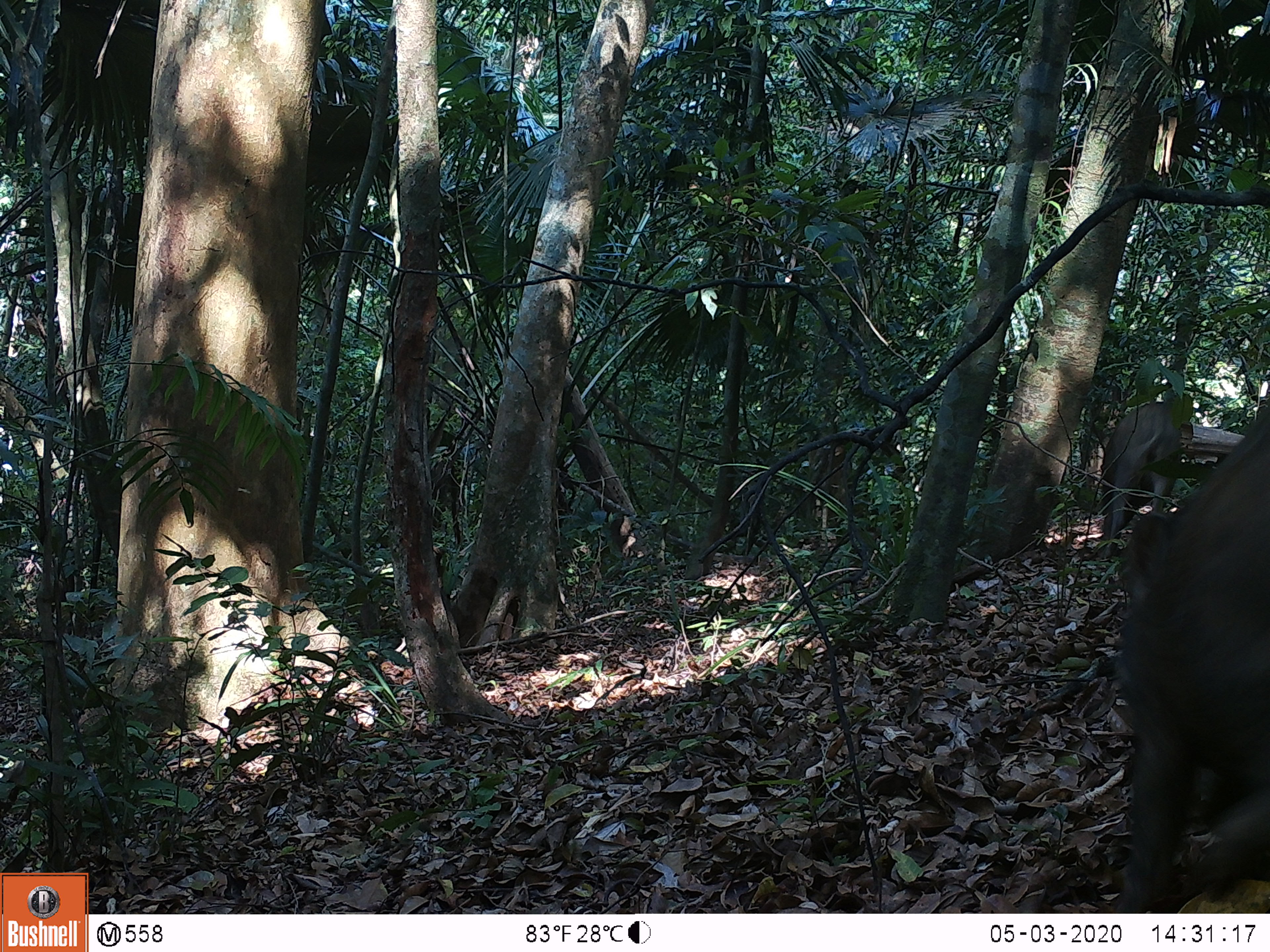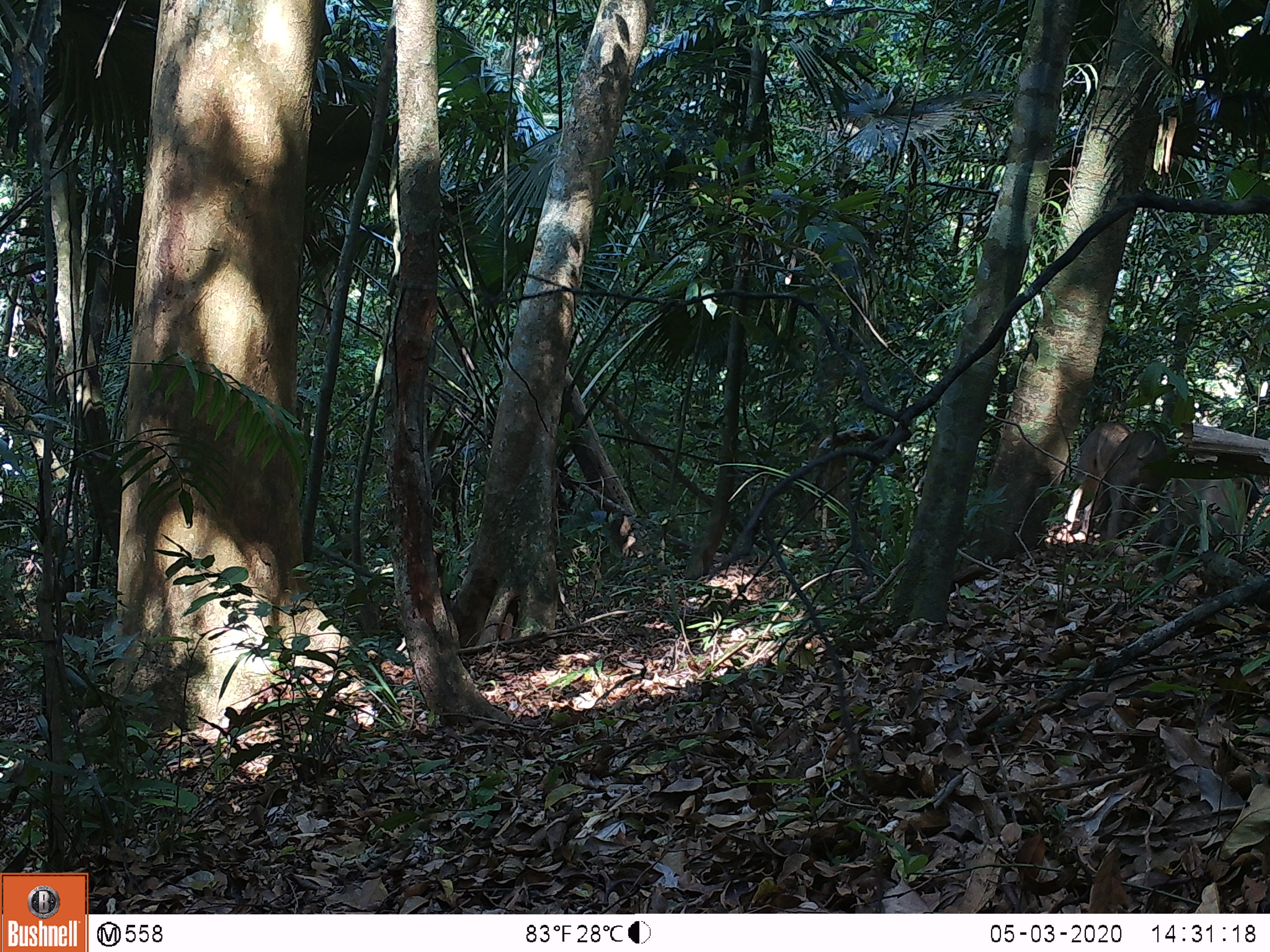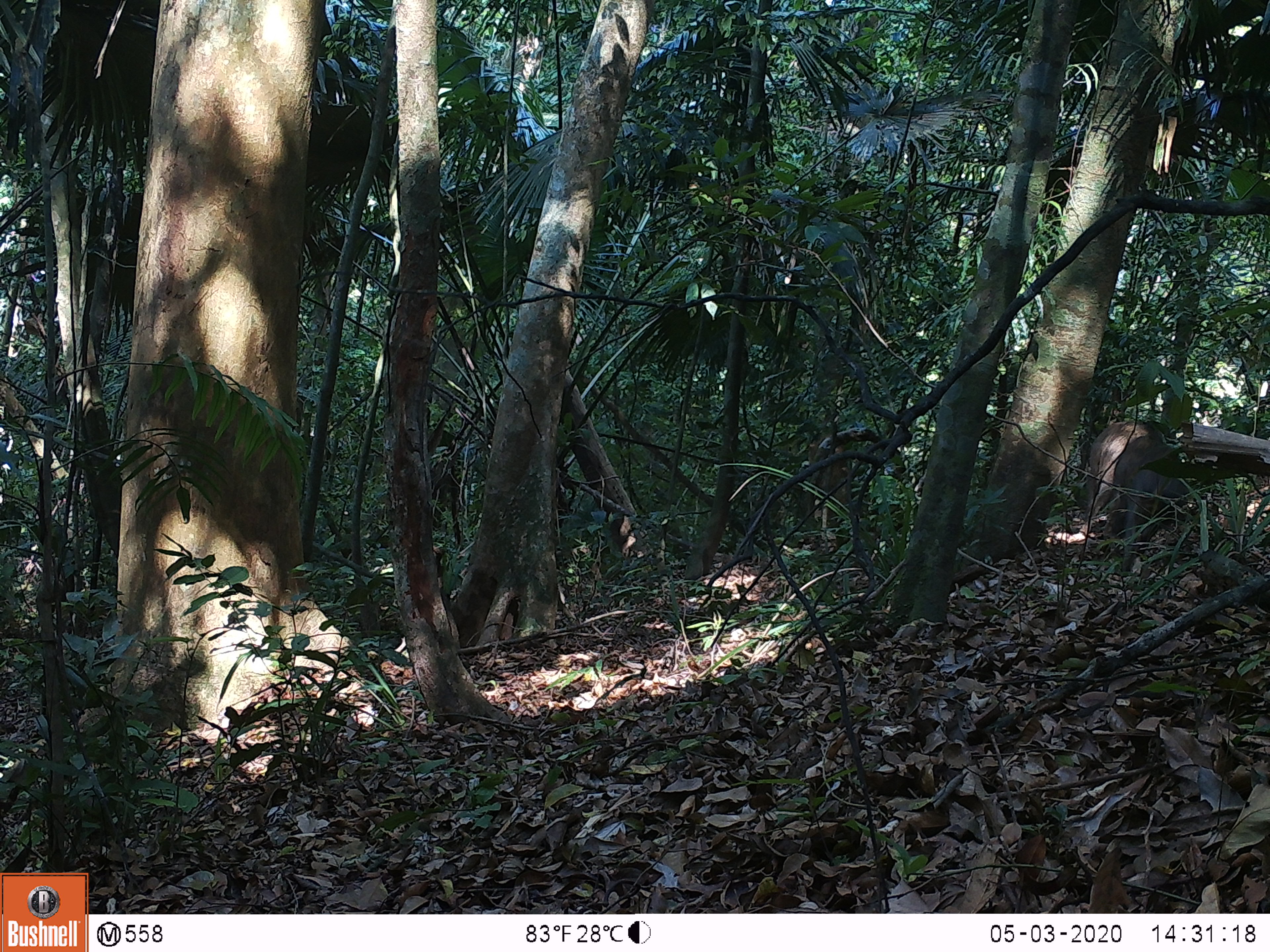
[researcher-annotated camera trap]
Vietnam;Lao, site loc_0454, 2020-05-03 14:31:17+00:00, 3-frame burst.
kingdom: Animalia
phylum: Chordata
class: Mammalia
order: Artiodactyla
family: Suidae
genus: Sus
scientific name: Sus scrofa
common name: eurasian wild pig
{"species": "eurasian wild pig (Sus scrofa)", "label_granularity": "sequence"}